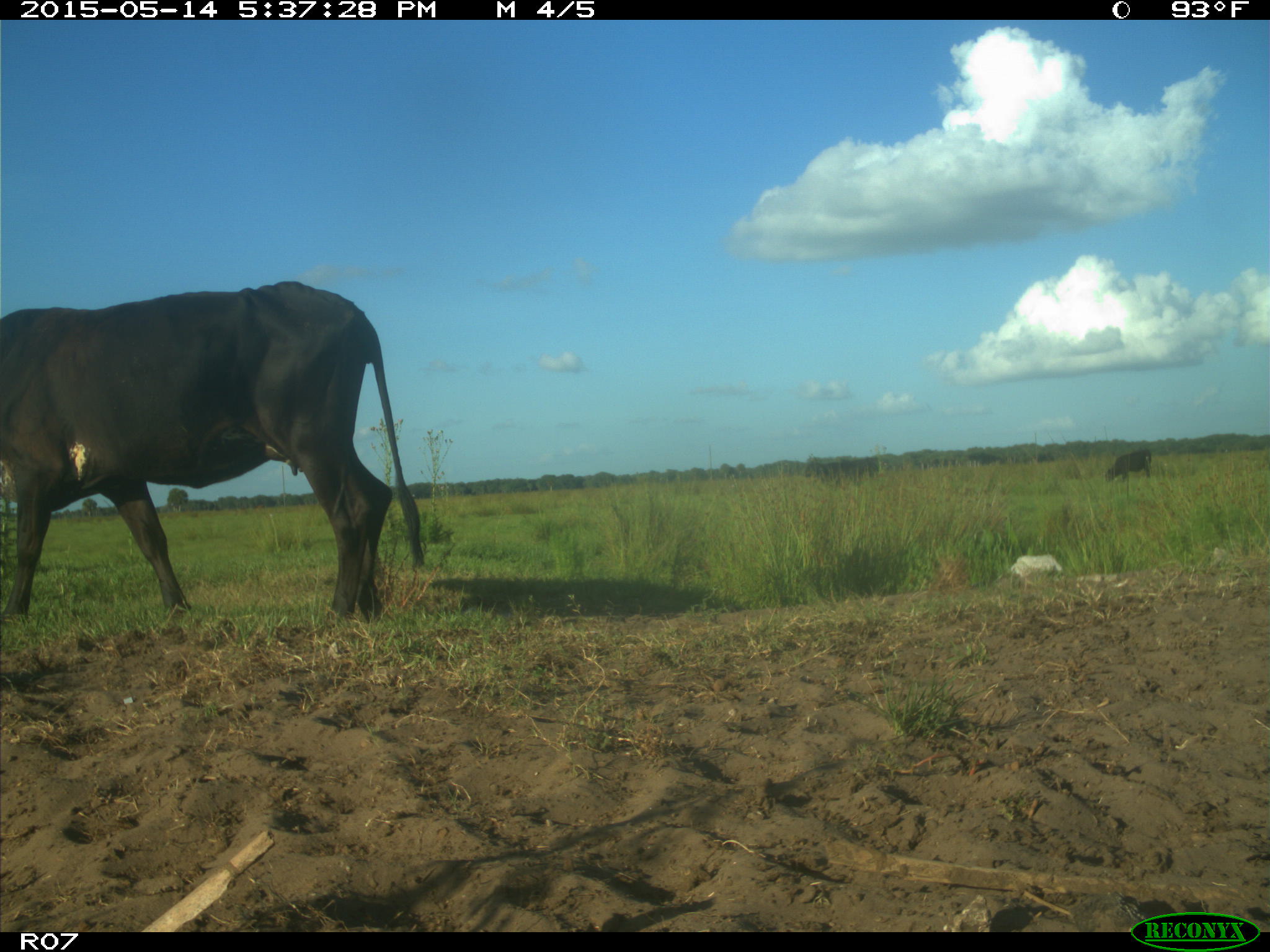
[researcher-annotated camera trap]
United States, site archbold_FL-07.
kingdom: Animalia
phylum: Chordata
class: Mammalia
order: Artiodactyla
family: Bovidae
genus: Bos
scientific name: Bos taurus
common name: domestic cow